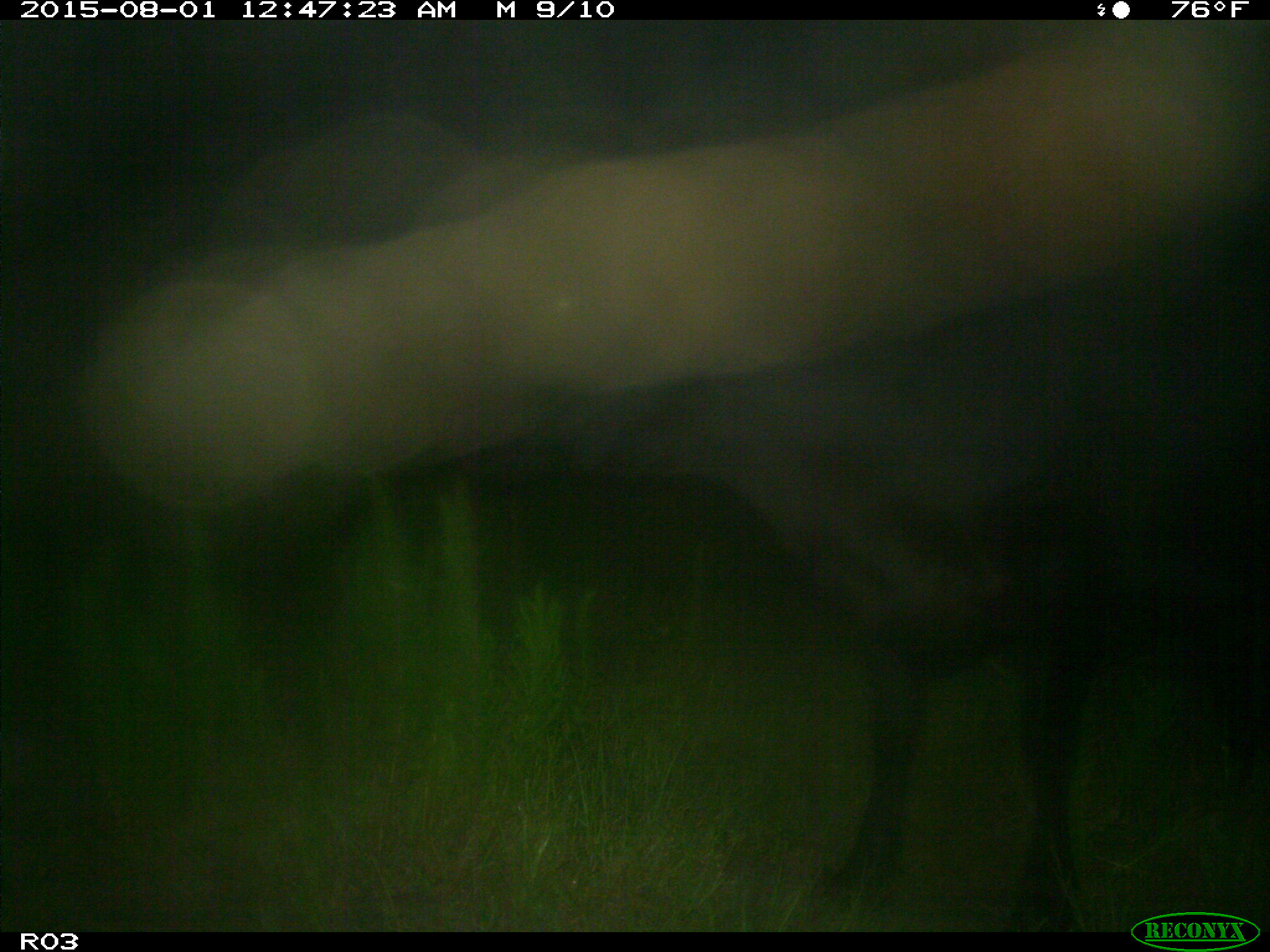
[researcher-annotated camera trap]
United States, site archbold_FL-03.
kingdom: Animalia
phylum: Chordata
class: Mammalia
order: Artiodactyla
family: Bovidae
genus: Bos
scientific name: Bos taurus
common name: domestic cow